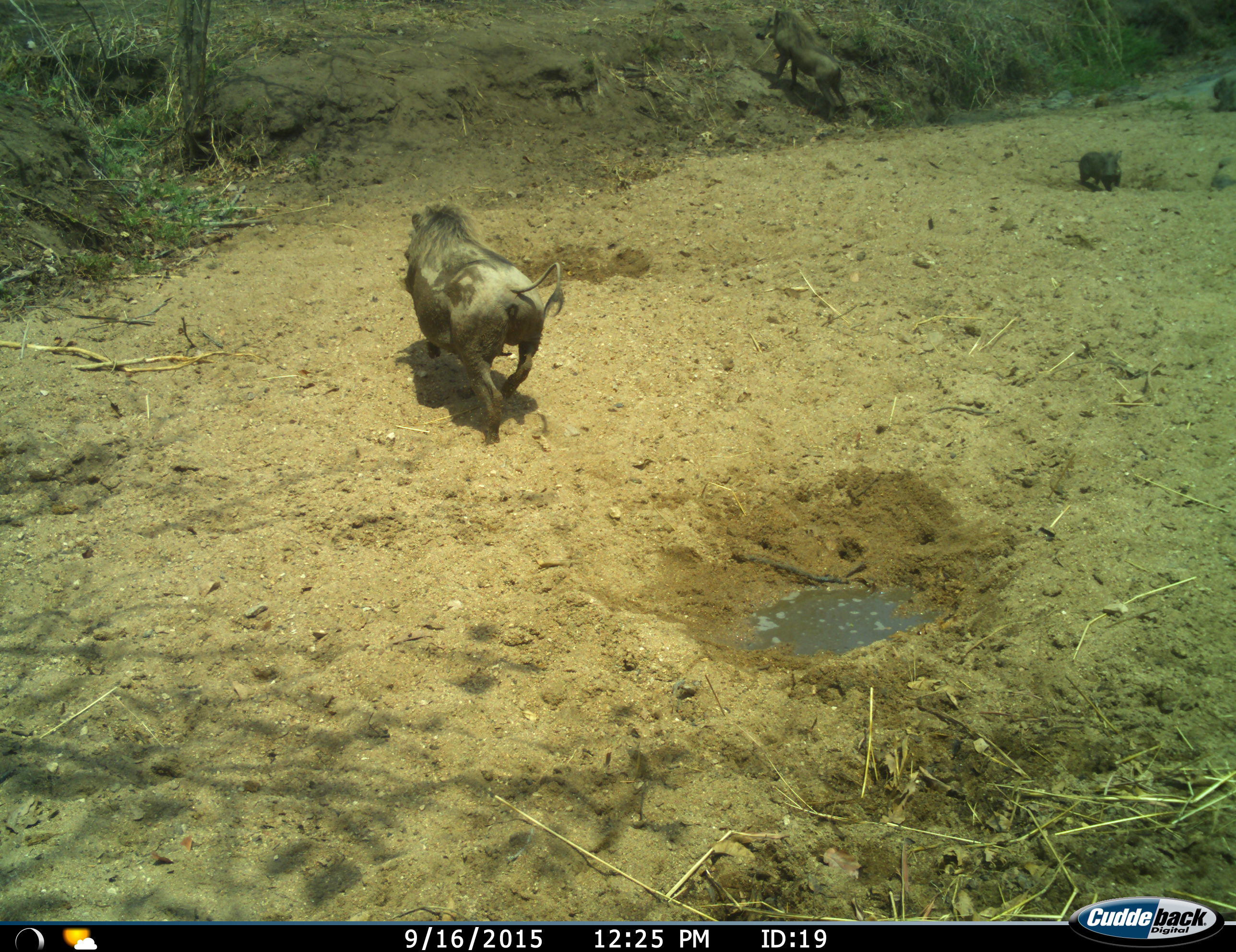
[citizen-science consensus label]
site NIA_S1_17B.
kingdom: Animalia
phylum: Chordata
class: Mammalia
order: Artiodactyla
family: Suidae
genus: Phacochoerus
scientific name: Phacochoerus africanus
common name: warthog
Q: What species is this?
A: Warthog (Phacochoerus africanus).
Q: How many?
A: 2.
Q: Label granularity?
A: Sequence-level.